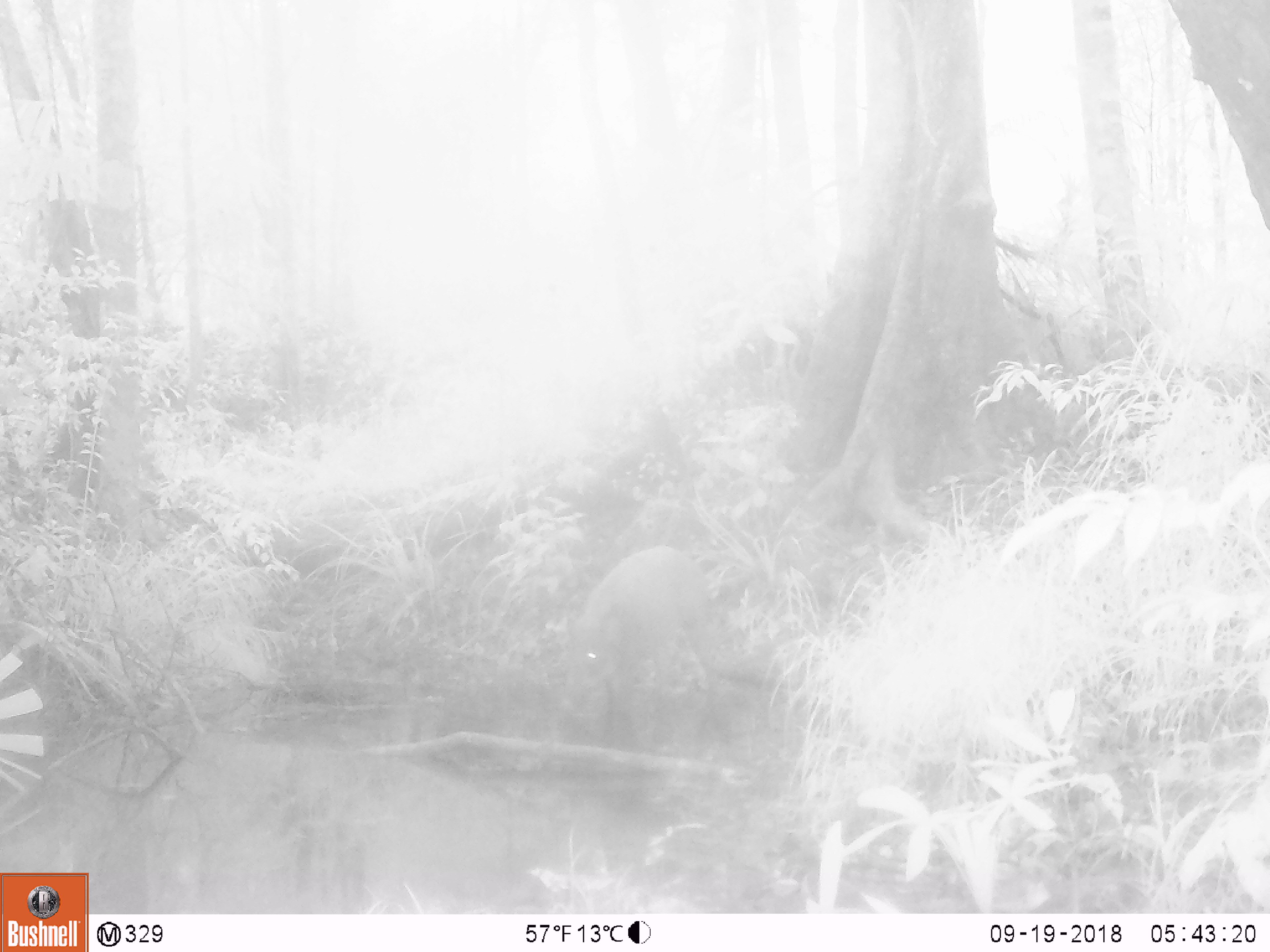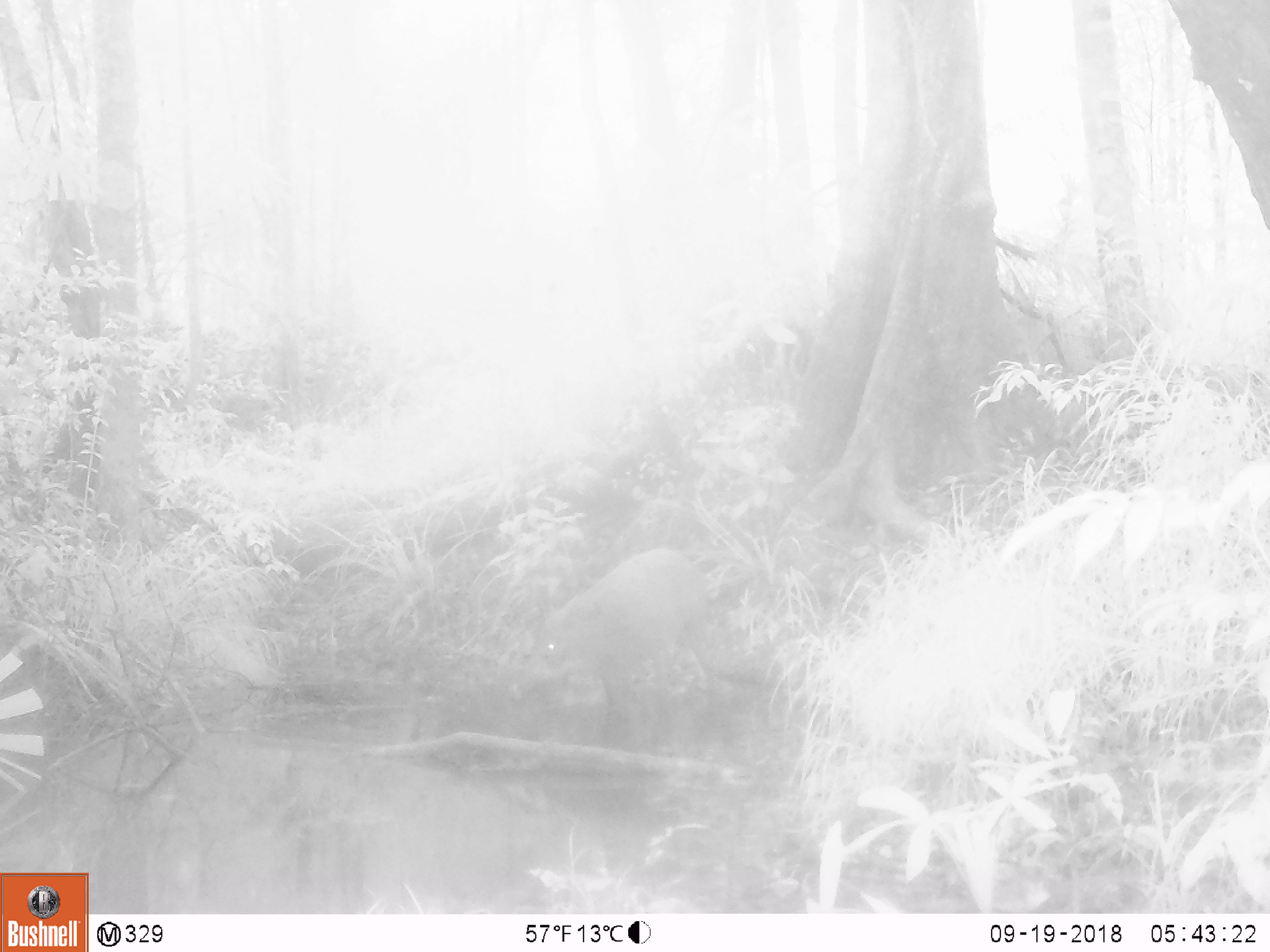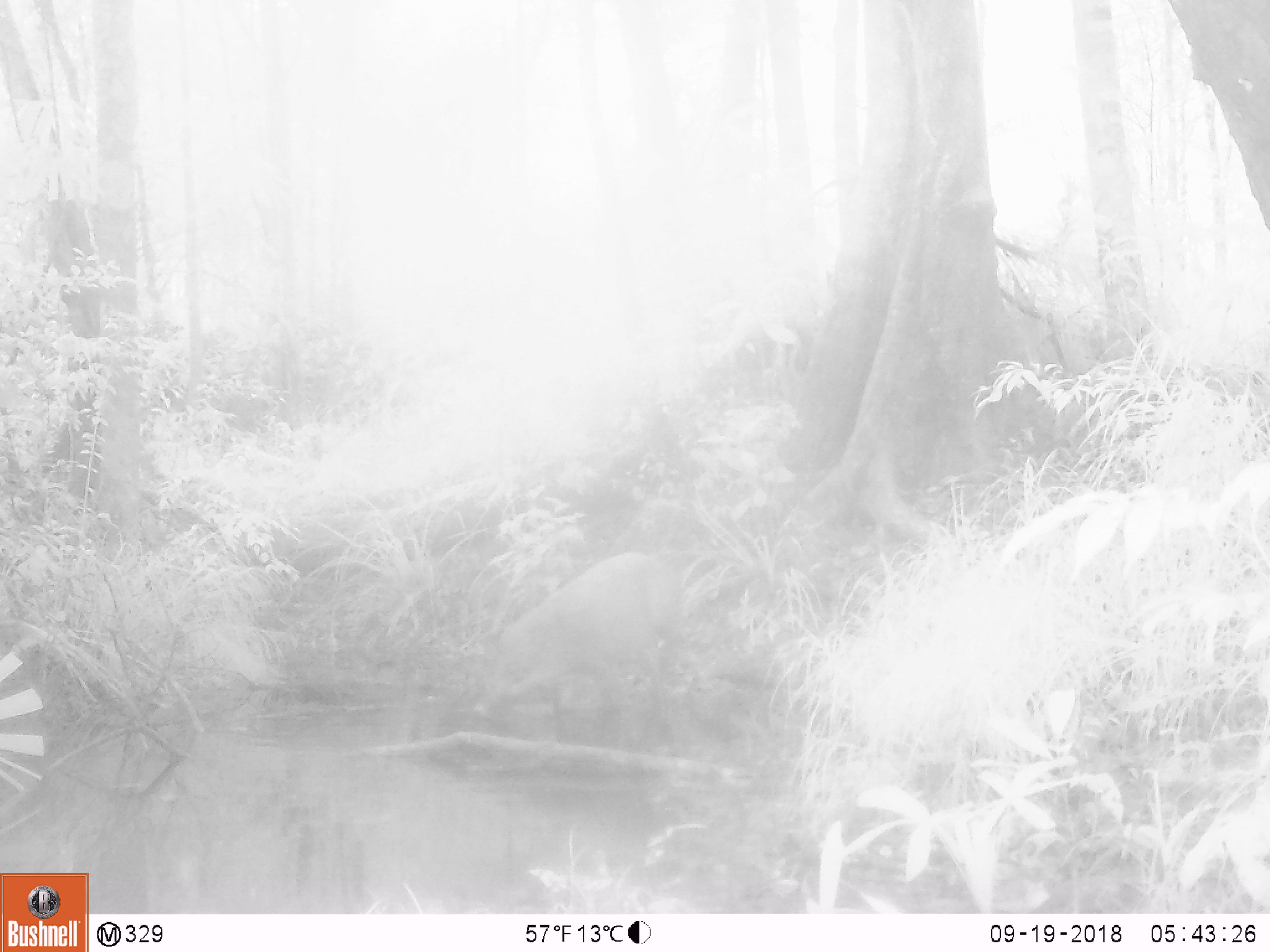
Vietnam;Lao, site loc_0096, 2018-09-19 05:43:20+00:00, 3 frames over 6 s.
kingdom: Animalia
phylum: Chordata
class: Mammalia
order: Artiodactyla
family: Suidae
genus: Sus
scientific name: Sus scrofa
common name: eurasian wild pig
Eurasian wild pig (Sus scrofa). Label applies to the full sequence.